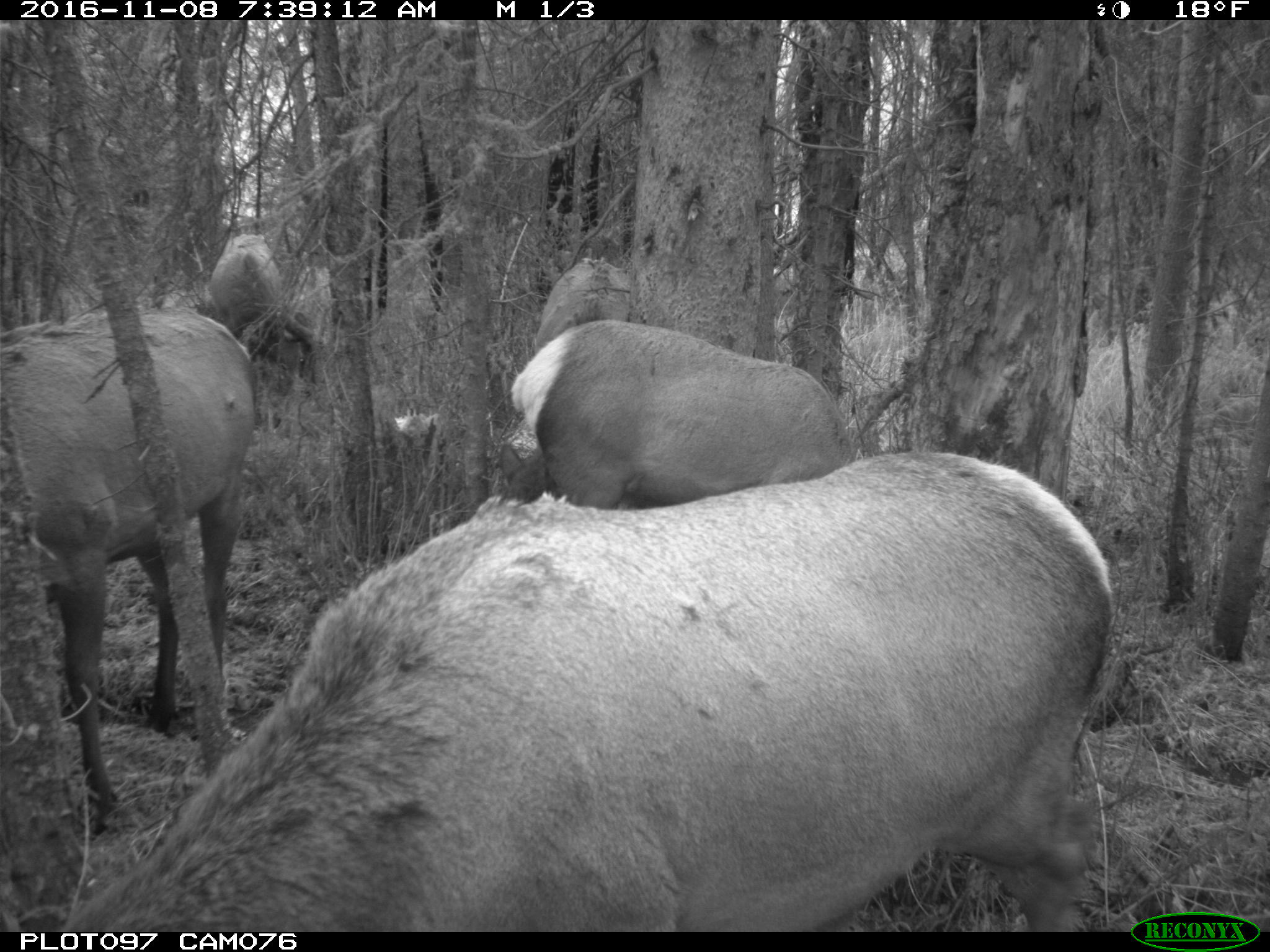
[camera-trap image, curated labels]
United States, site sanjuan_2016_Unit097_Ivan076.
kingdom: Animalia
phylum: Chordata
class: Mammalia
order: Artiodactyla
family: Cervidae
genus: Cervus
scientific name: Cervus elaphus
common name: red deer